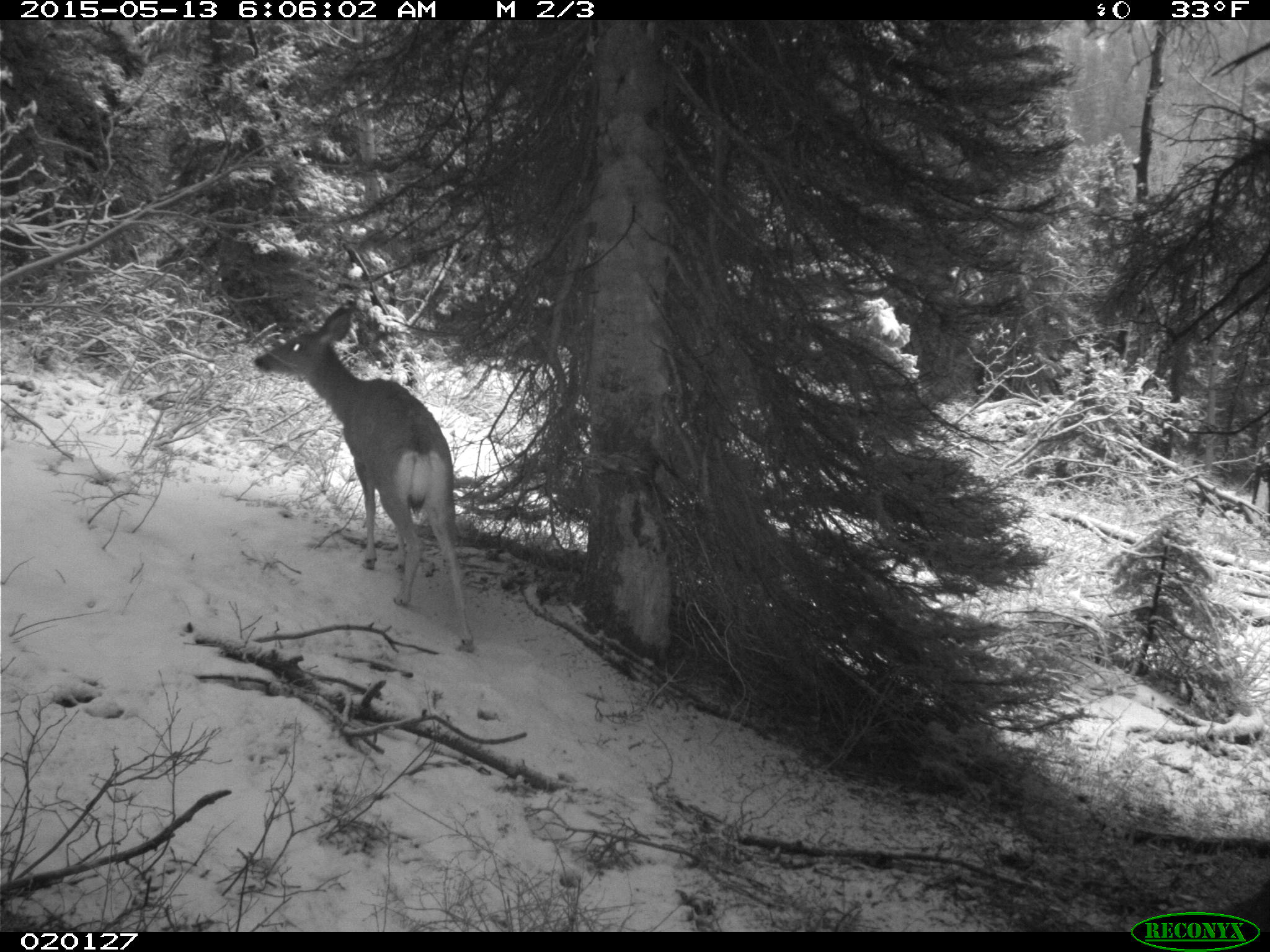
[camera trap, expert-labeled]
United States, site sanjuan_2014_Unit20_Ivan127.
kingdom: Animalia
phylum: Chordata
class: Mammalia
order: Artiodactyla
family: Cervidae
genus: Odocoileus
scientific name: Odocoileus hemionus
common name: mule deer